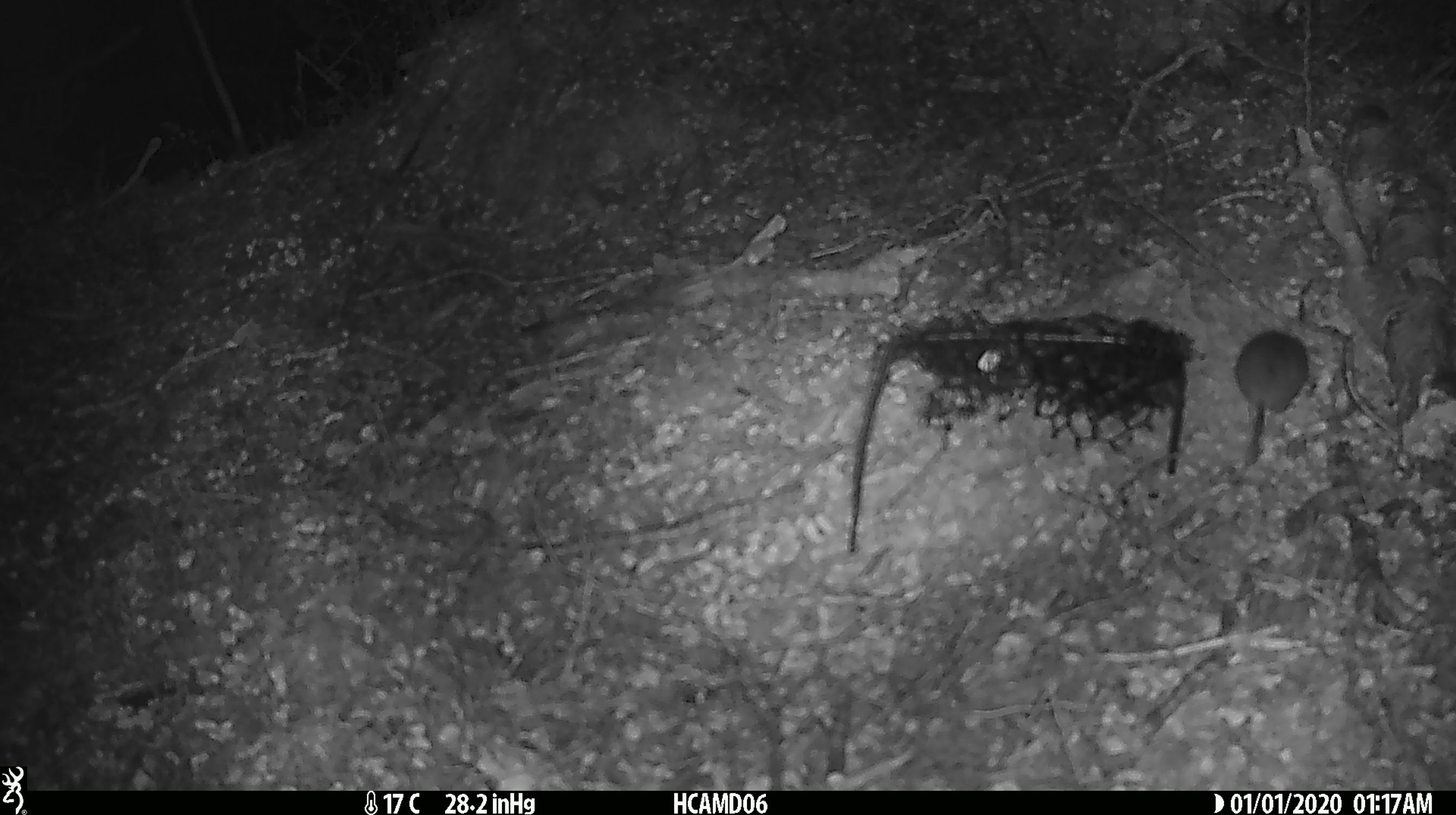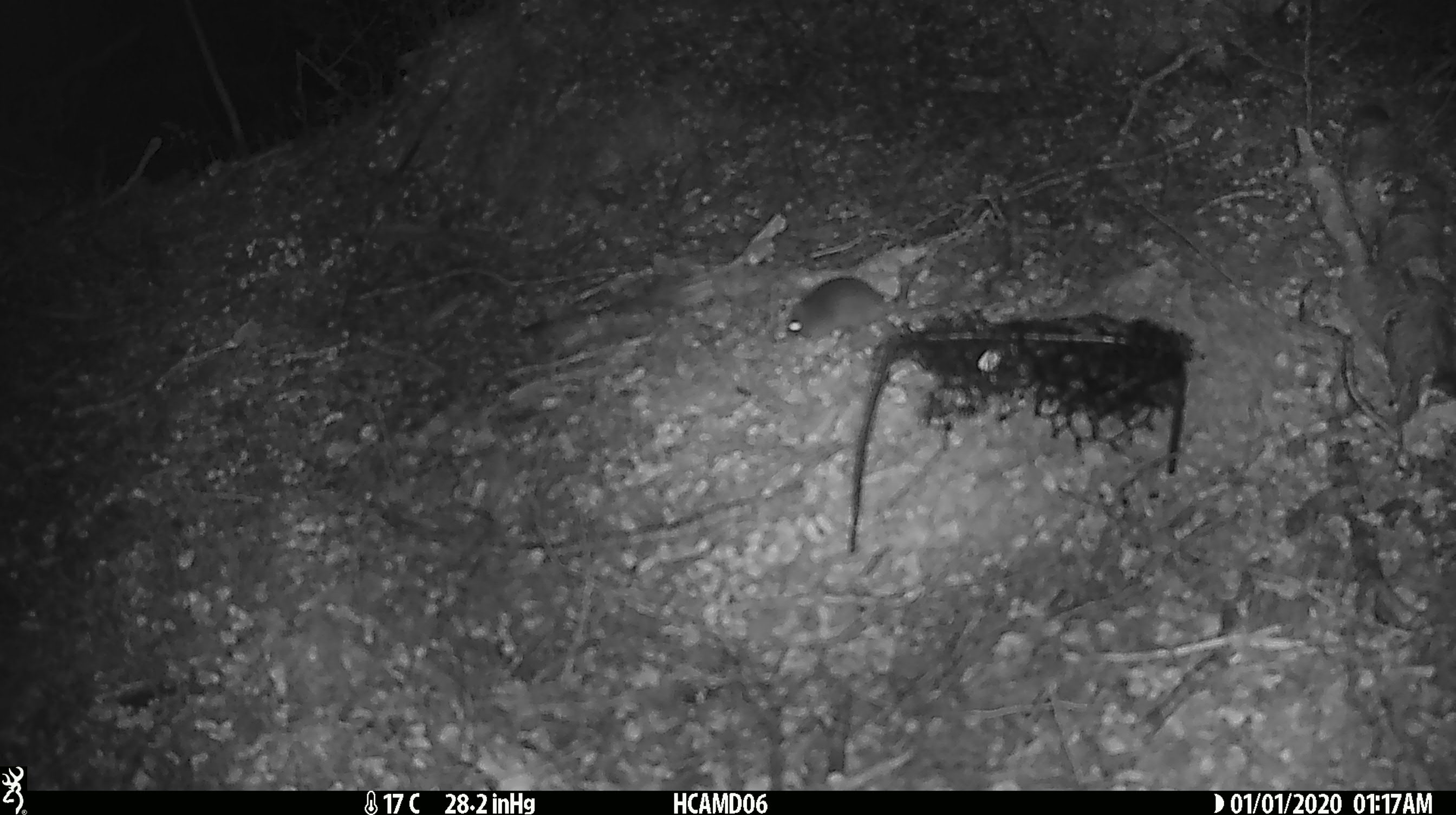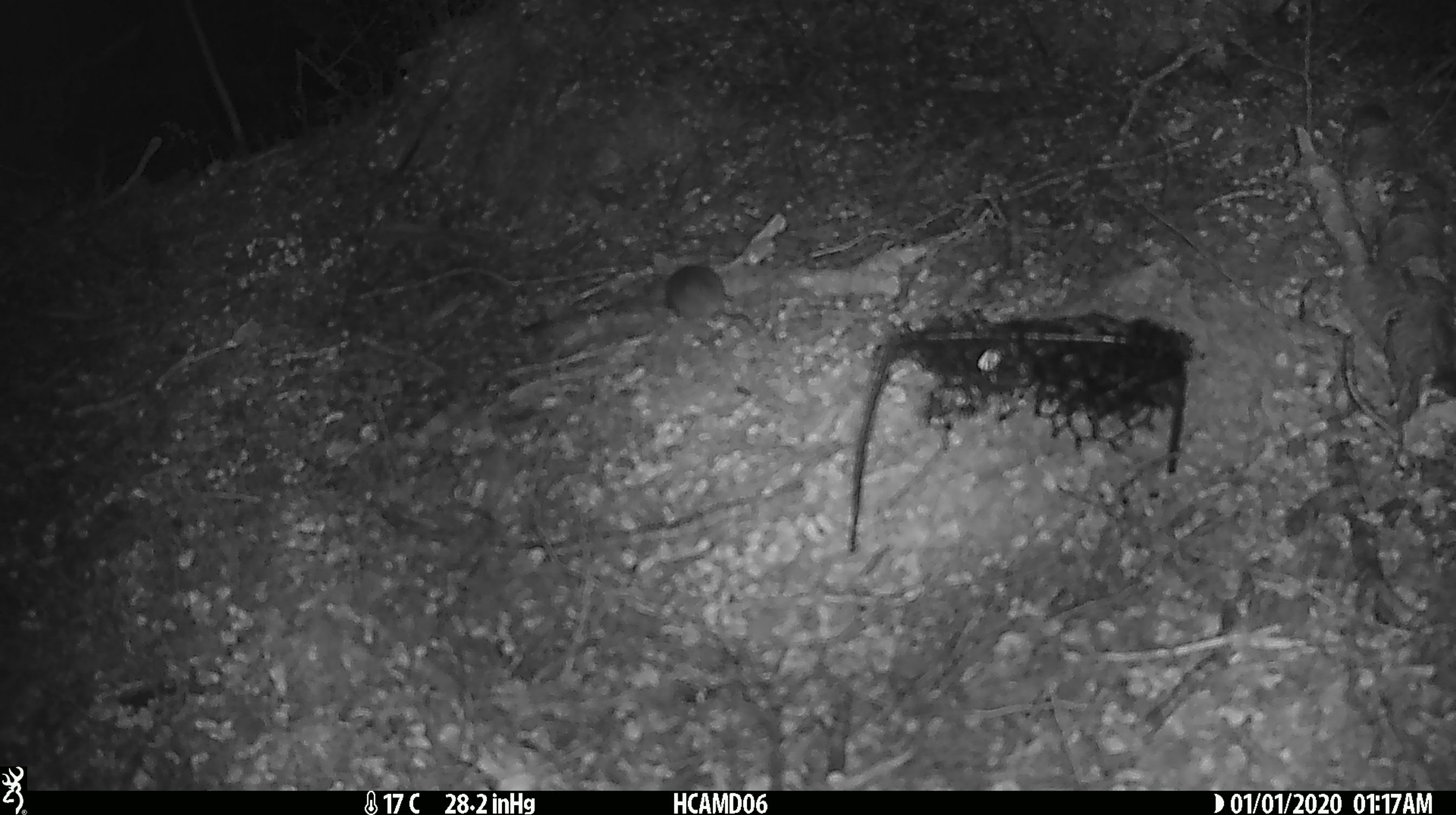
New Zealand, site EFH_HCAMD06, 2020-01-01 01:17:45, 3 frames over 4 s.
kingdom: Animalia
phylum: Chordata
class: Mammalia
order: Rodentia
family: Muridae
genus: Mus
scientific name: Mus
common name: mouse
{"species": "mouse (Mus)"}